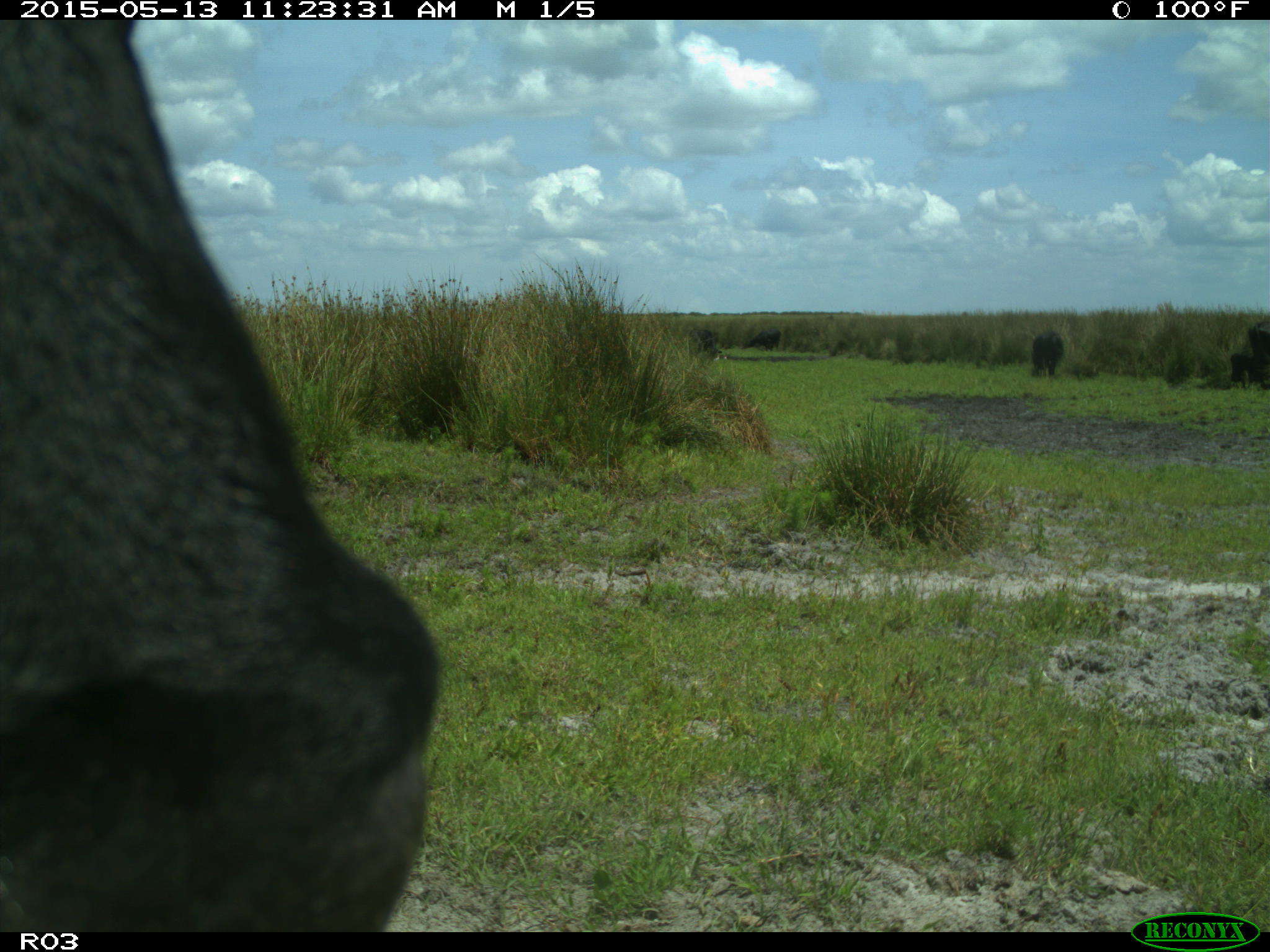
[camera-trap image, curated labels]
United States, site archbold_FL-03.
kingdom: Animalia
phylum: Chordata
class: Mammalia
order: Artiodactyla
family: Bovidae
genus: Bos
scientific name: Bos taurus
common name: domestic cow